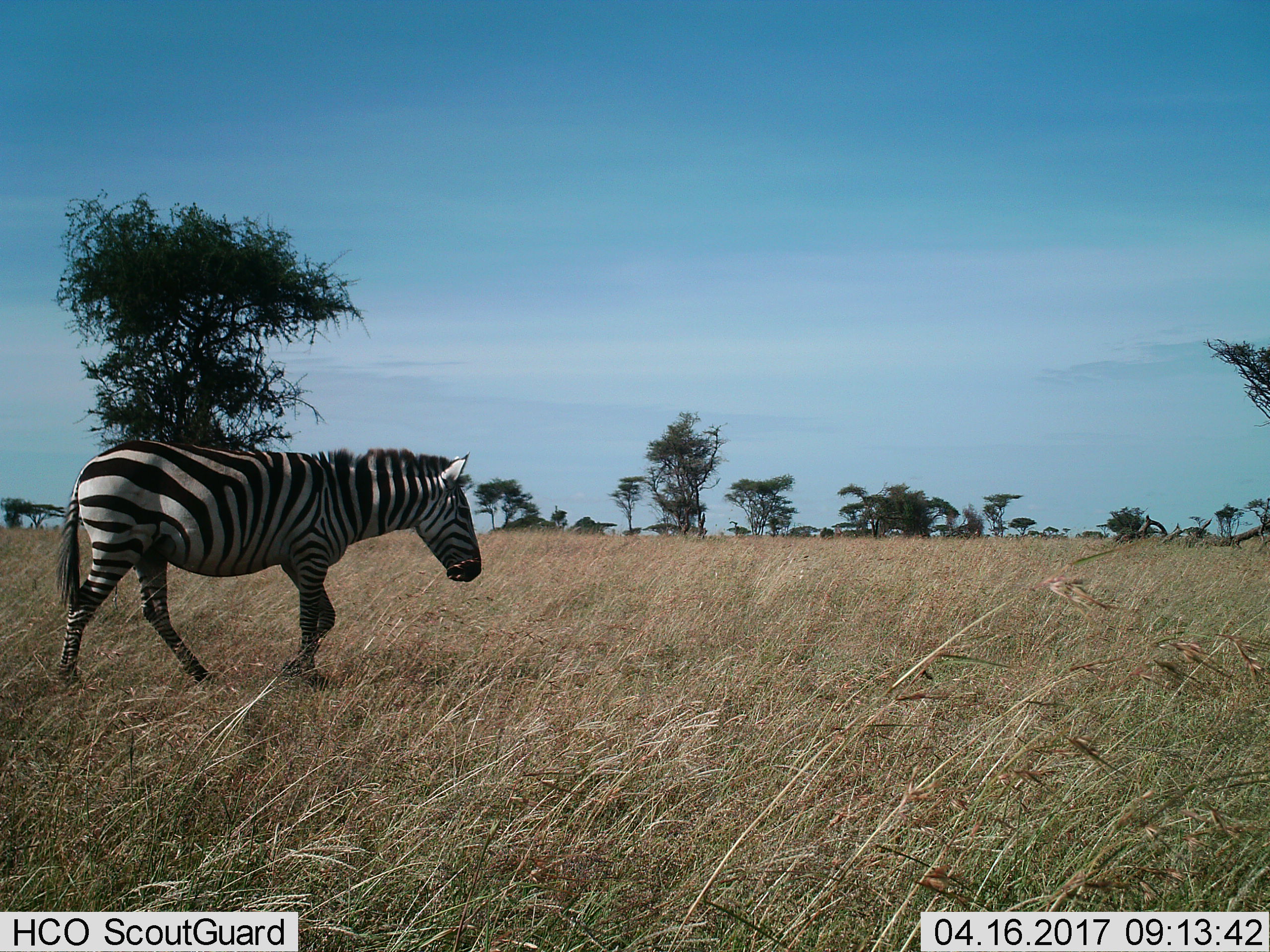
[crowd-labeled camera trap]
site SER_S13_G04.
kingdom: Animalia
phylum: Chordata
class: Mammalia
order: Perissodactyla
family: Equidae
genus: Equus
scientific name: Equus quagga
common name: plains zebra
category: zebraplains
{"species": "zebraplains (plains zebra) (Equus quagga)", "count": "1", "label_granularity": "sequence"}